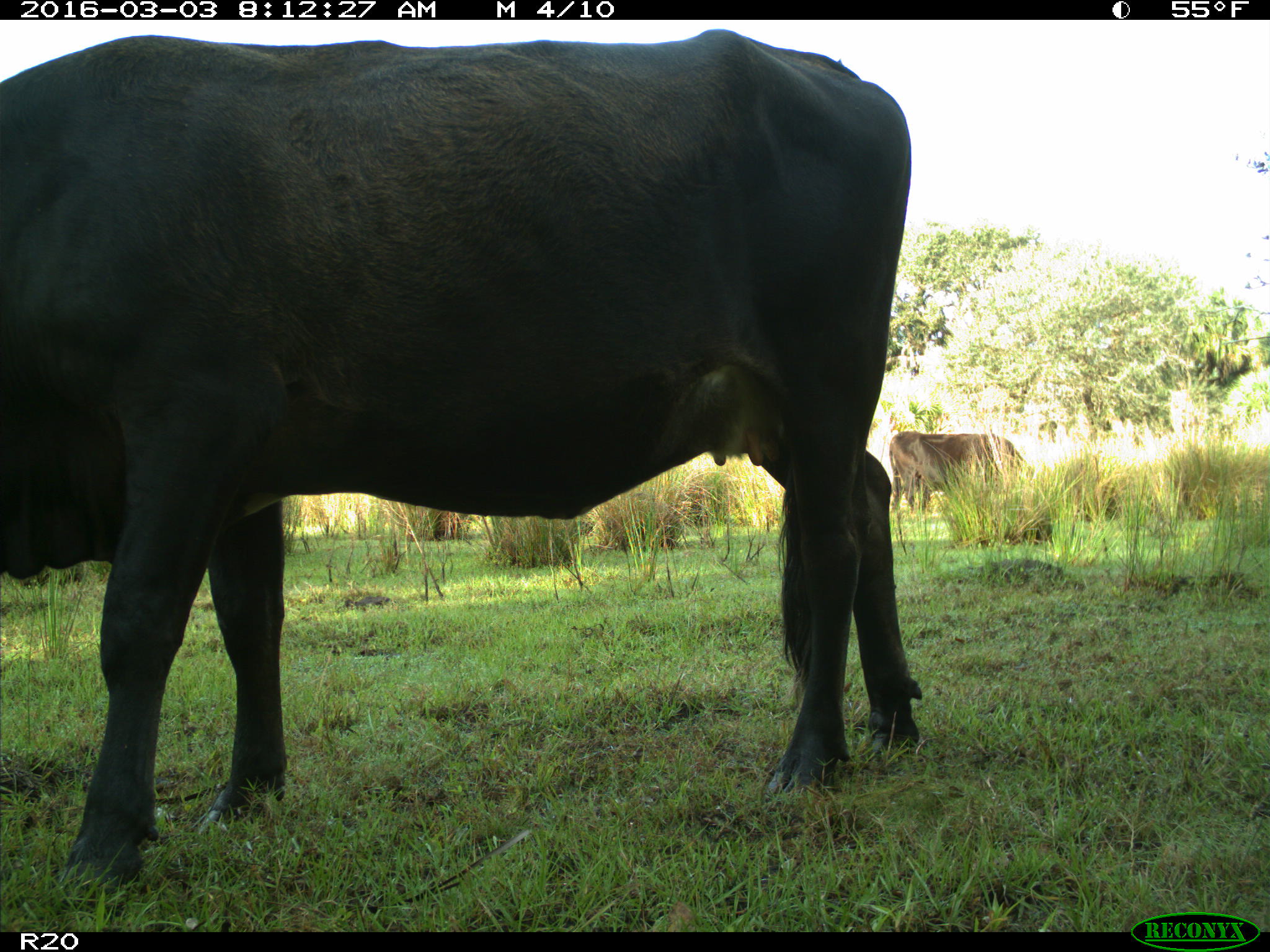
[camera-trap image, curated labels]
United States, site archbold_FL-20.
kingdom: Animalia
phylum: Chordata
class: Mammalia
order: Artiodactyla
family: Bovidae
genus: Bos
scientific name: Bos taurus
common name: domestic cow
Bos taurus (domestic cow).